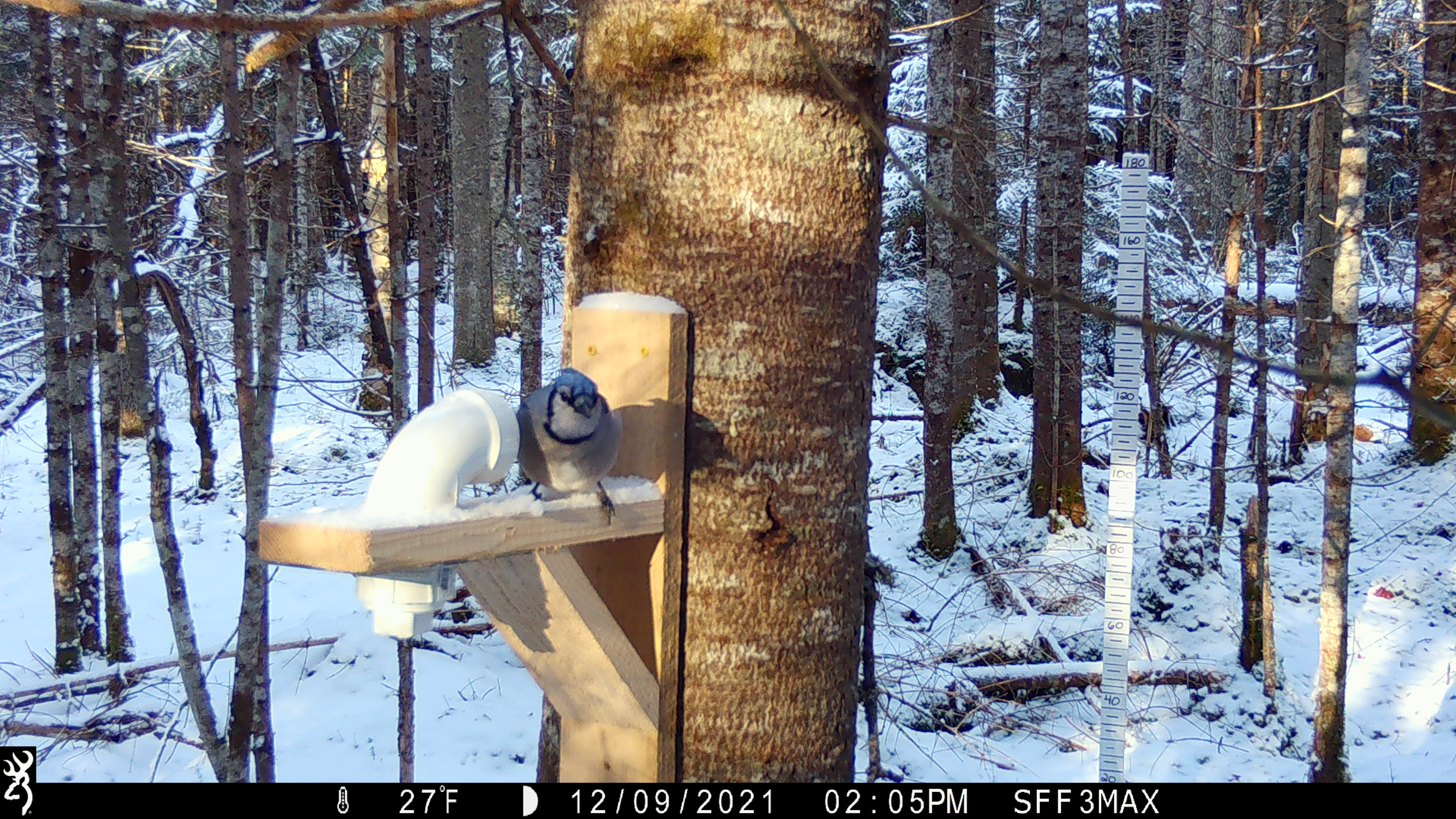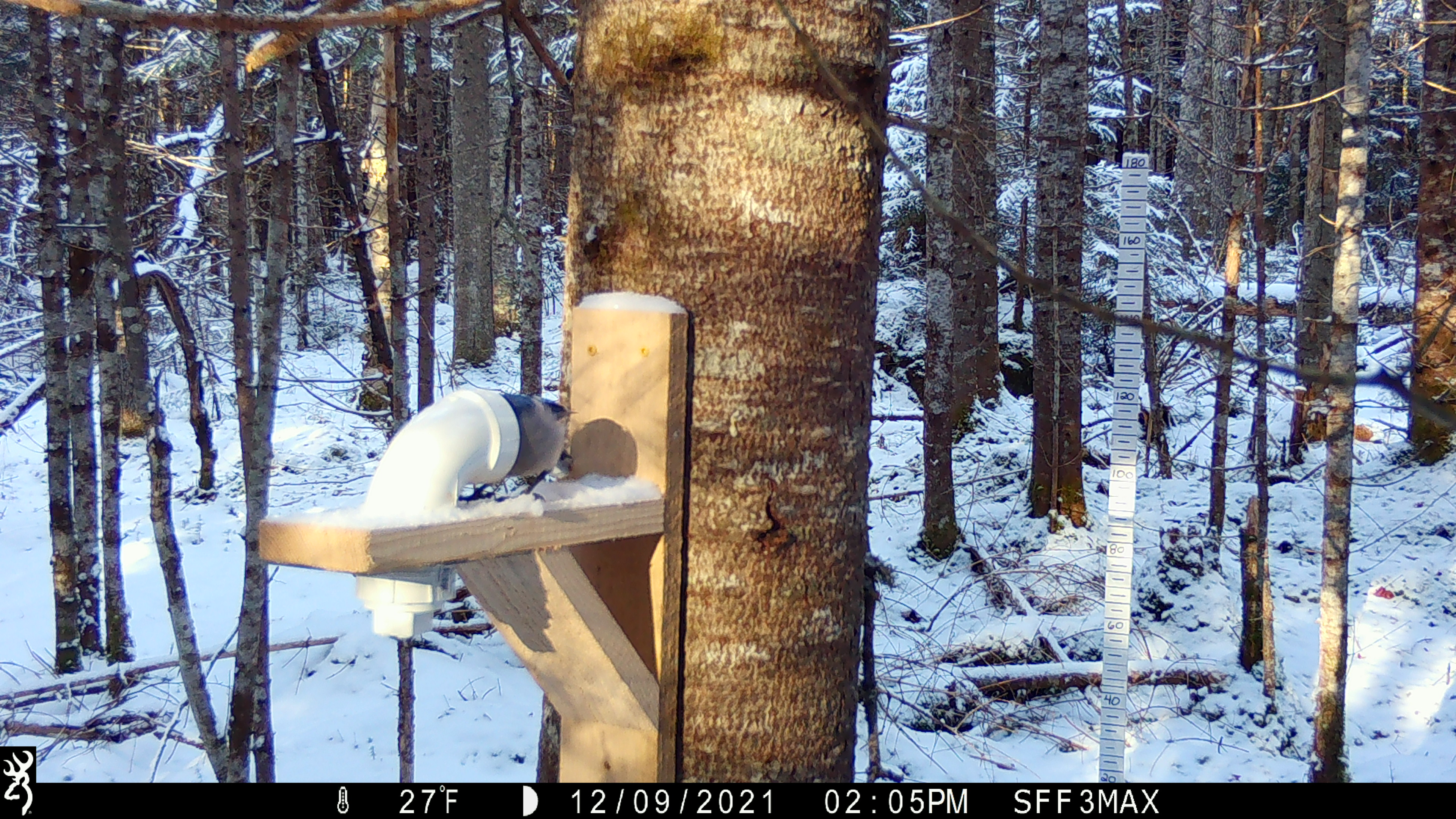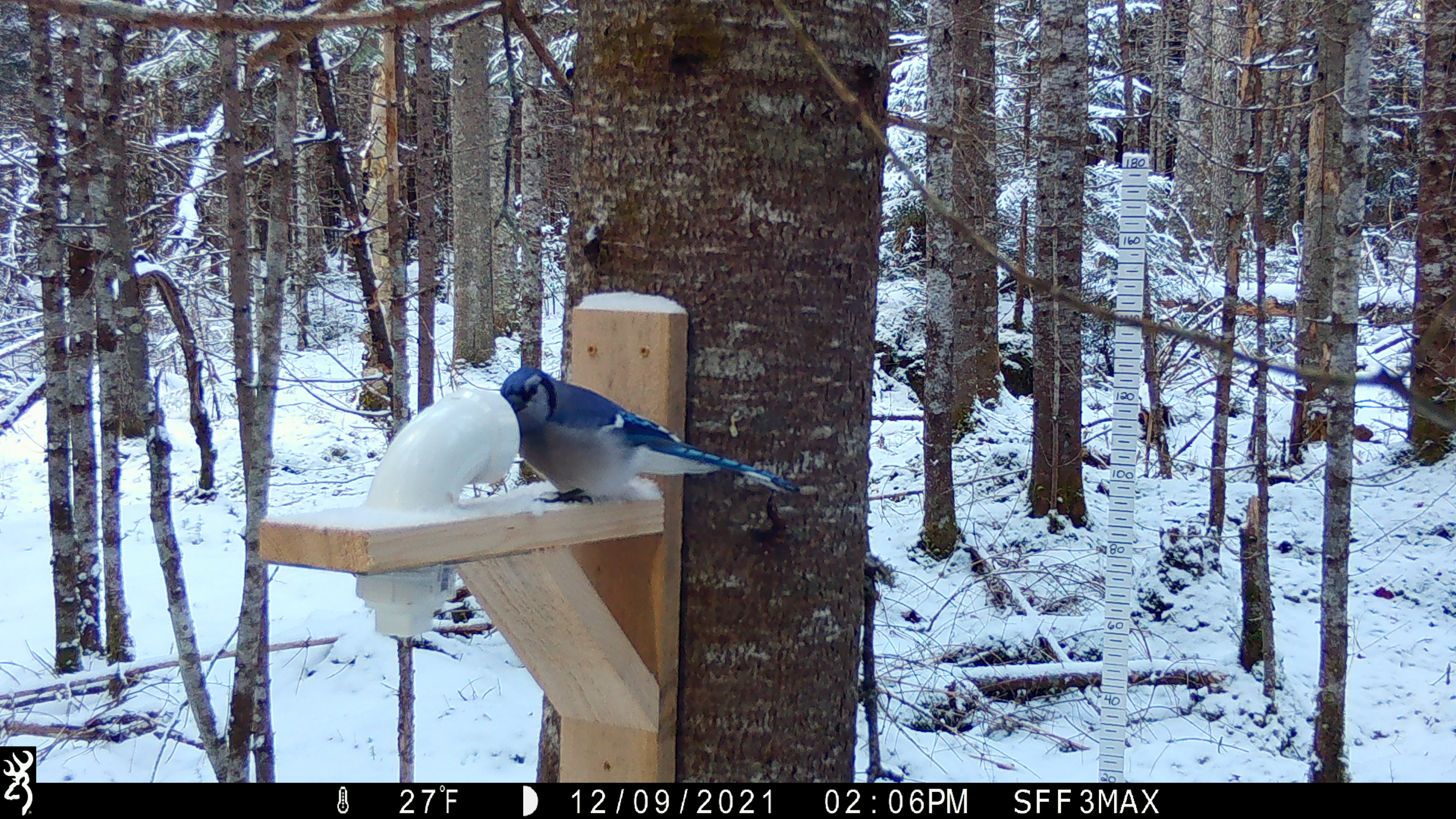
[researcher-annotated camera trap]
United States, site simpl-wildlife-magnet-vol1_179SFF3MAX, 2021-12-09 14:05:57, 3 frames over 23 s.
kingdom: Animalia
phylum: Chordata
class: Aves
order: Passeriformes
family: Corvidae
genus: Cyanocitta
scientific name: Cyanocitta cristata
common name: blue jay